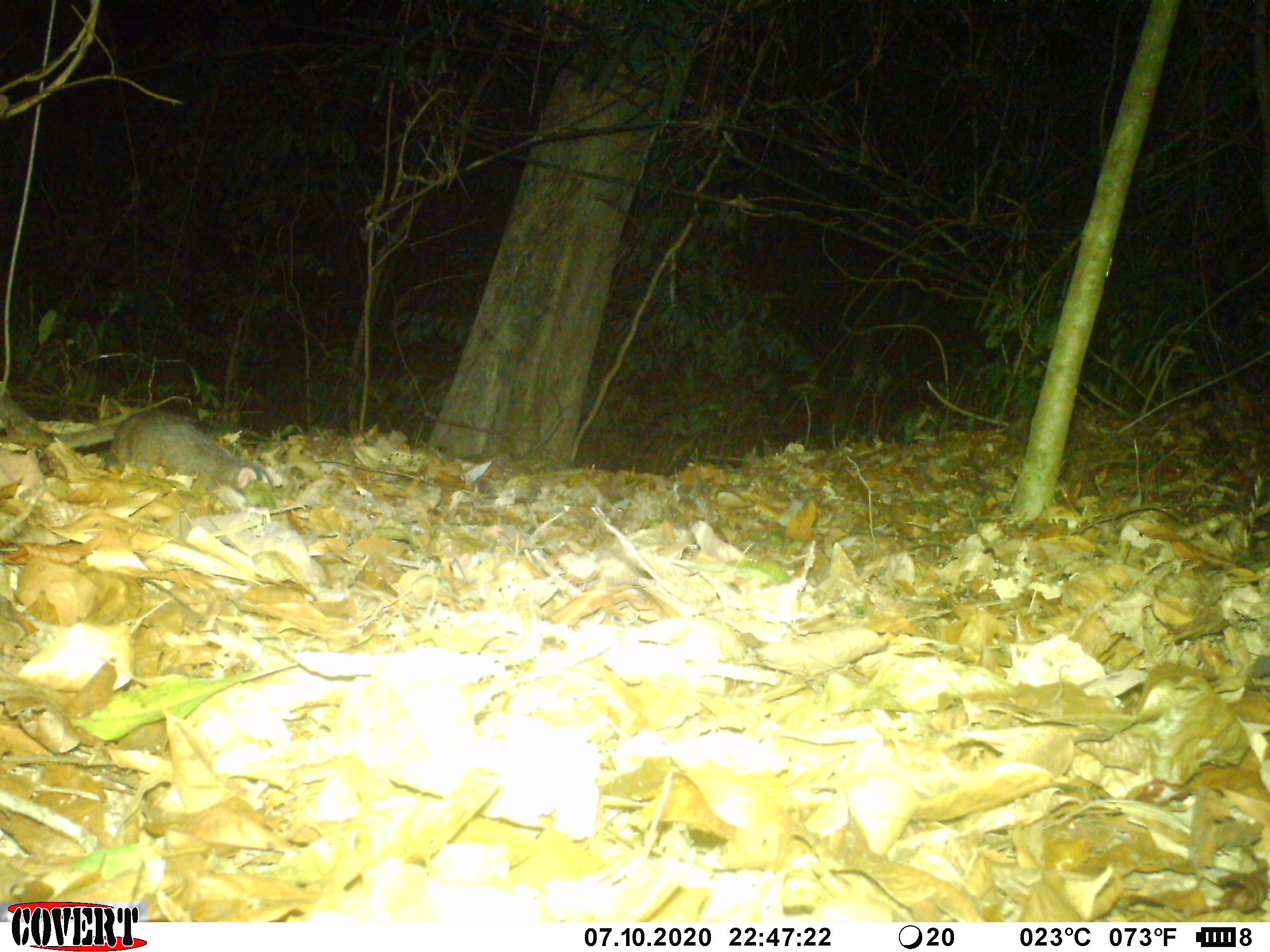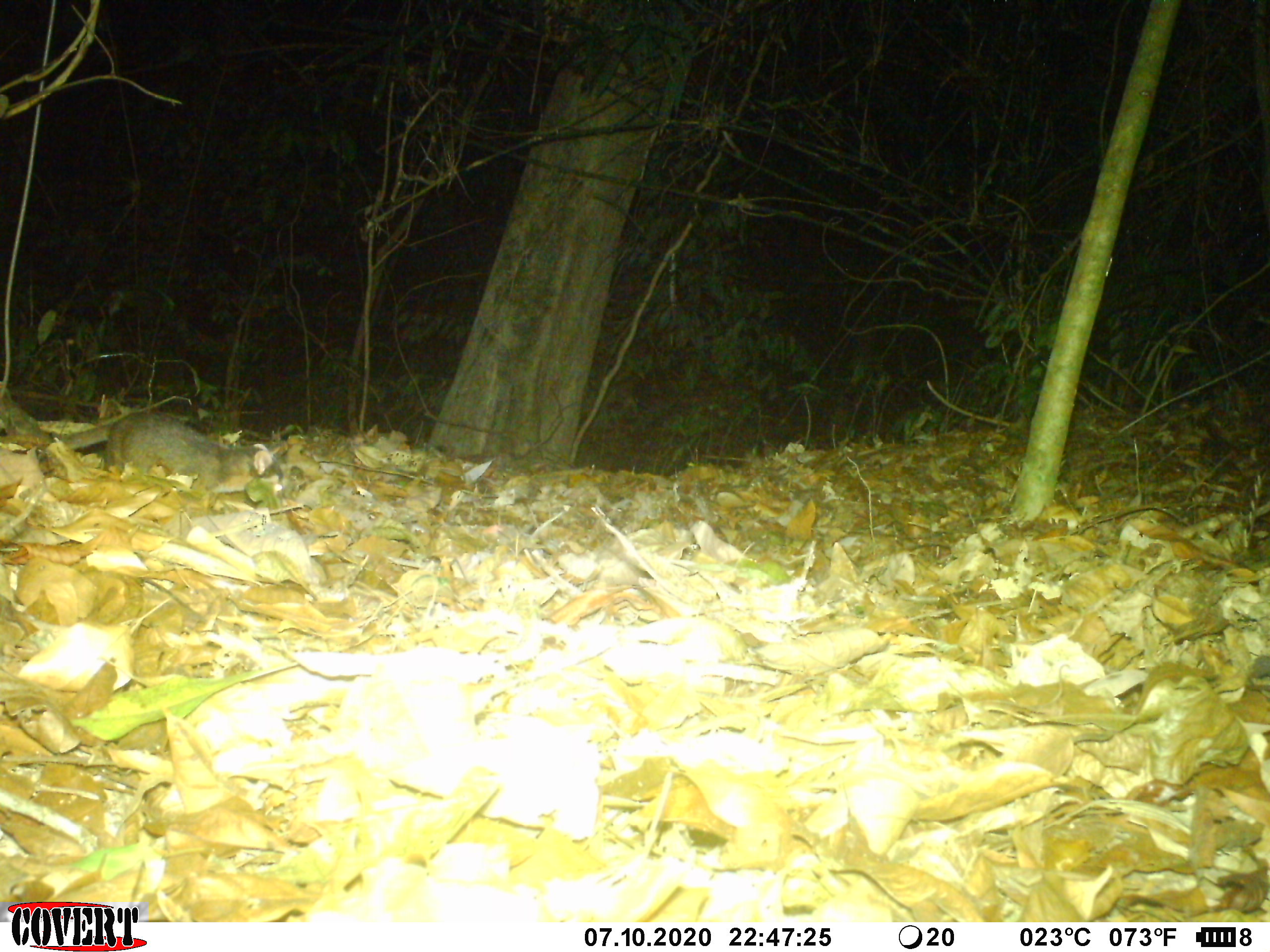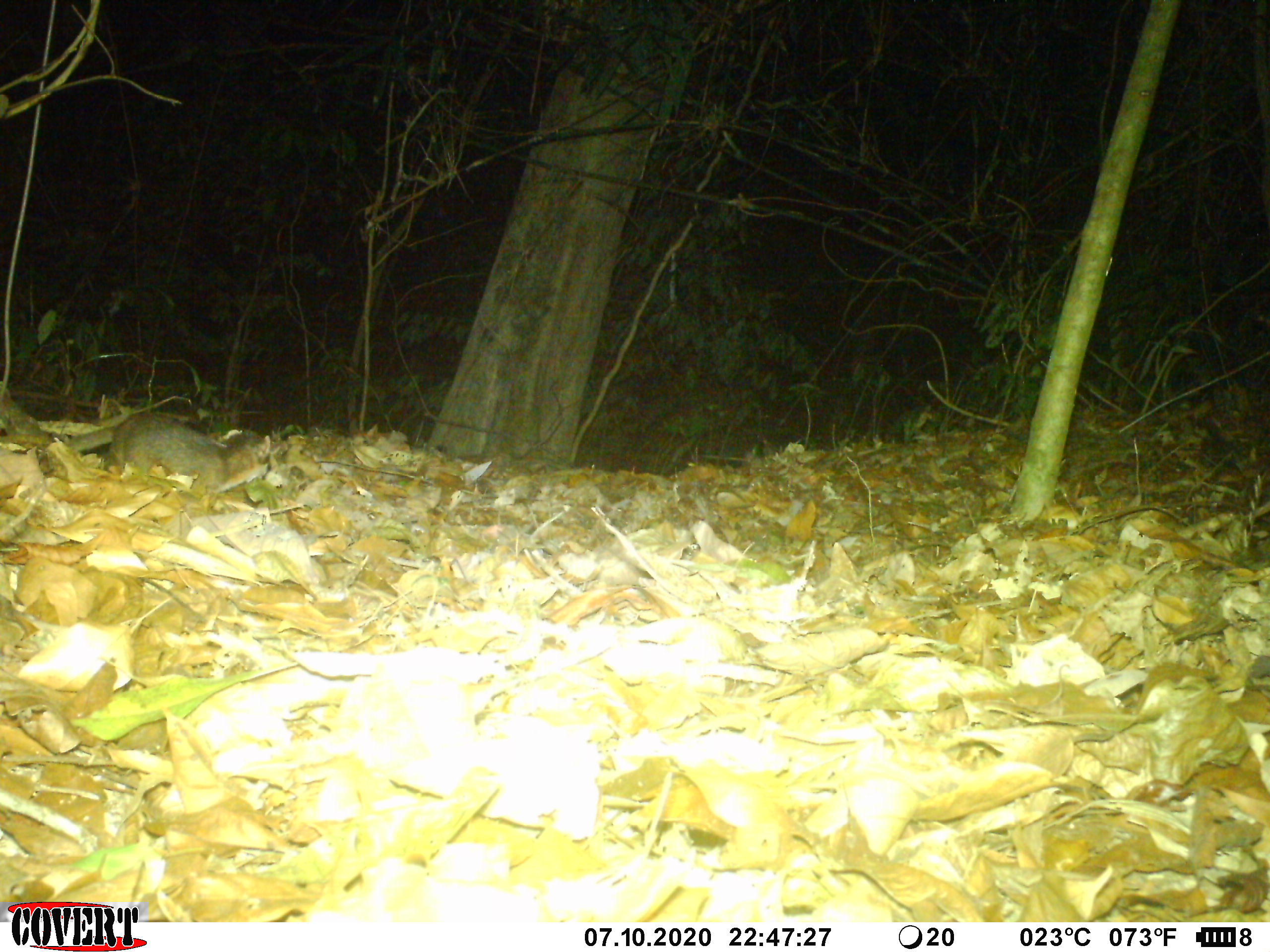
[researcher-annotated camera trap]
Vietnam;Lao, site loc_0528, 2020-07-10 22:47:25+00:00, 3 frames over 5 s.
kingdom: Animalia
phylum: Chordata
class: Mammalia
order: Carnivora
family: Mustelidae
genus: Melogale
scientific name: Melogale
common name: ferret badger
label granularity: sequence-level